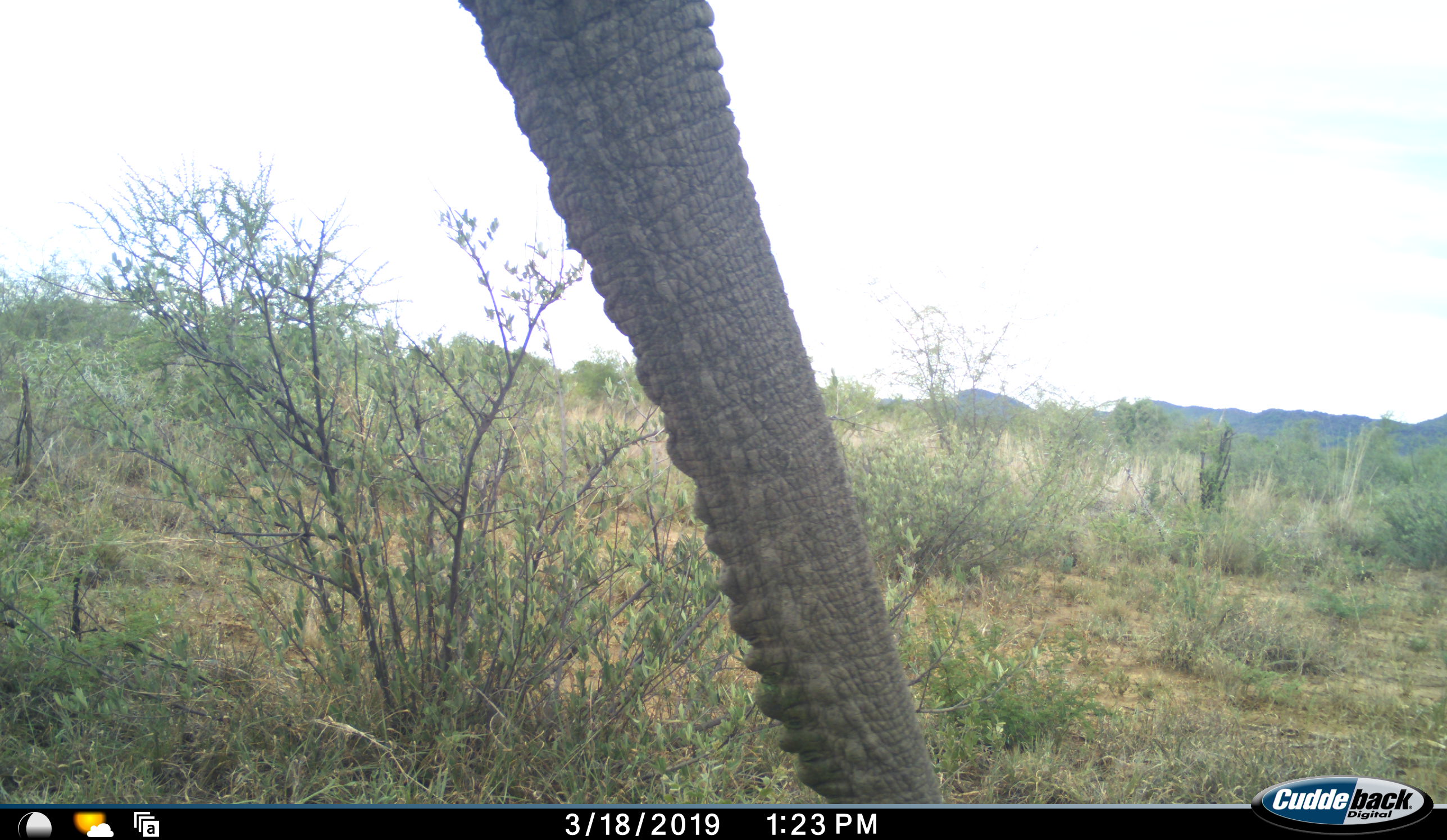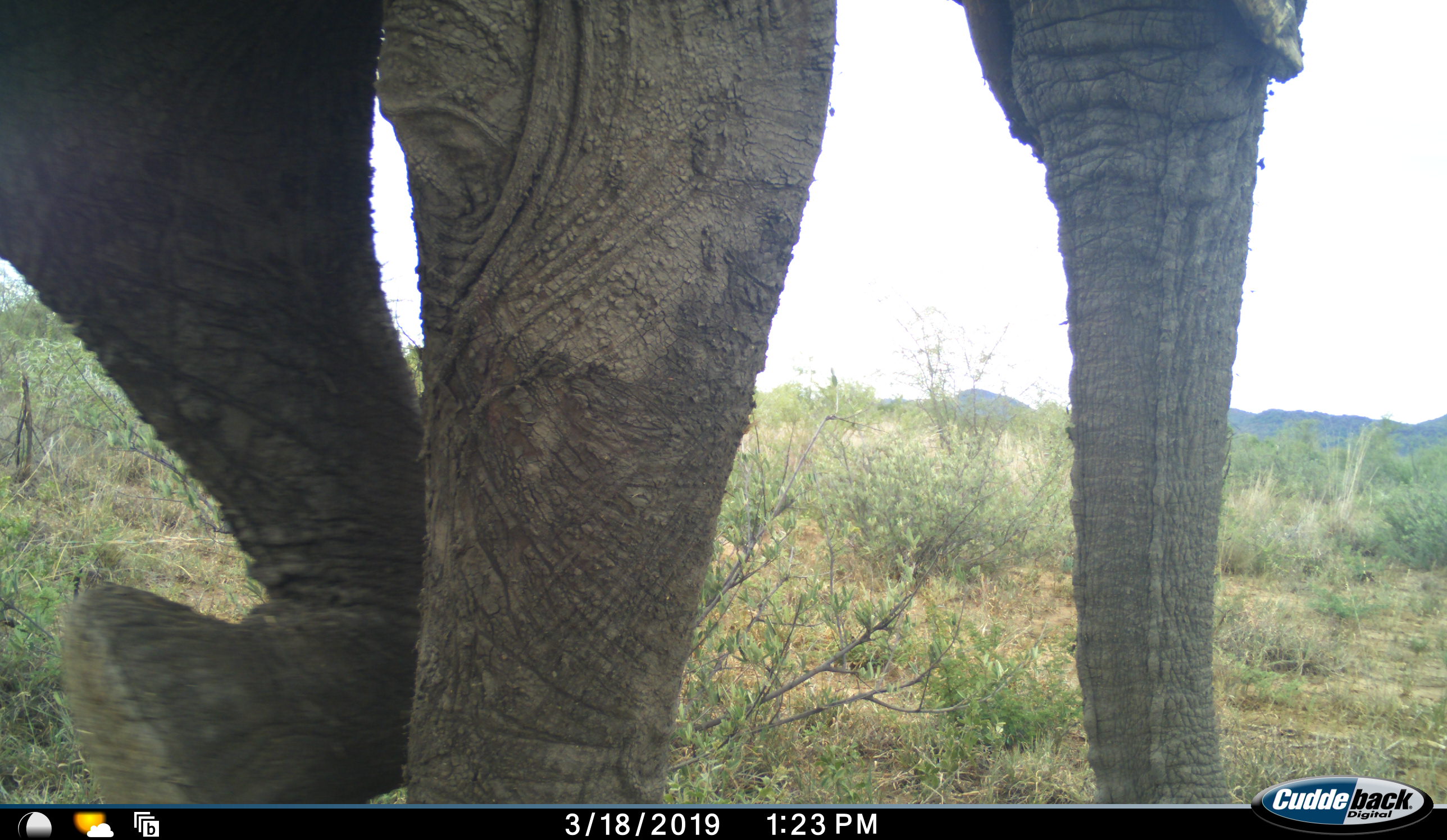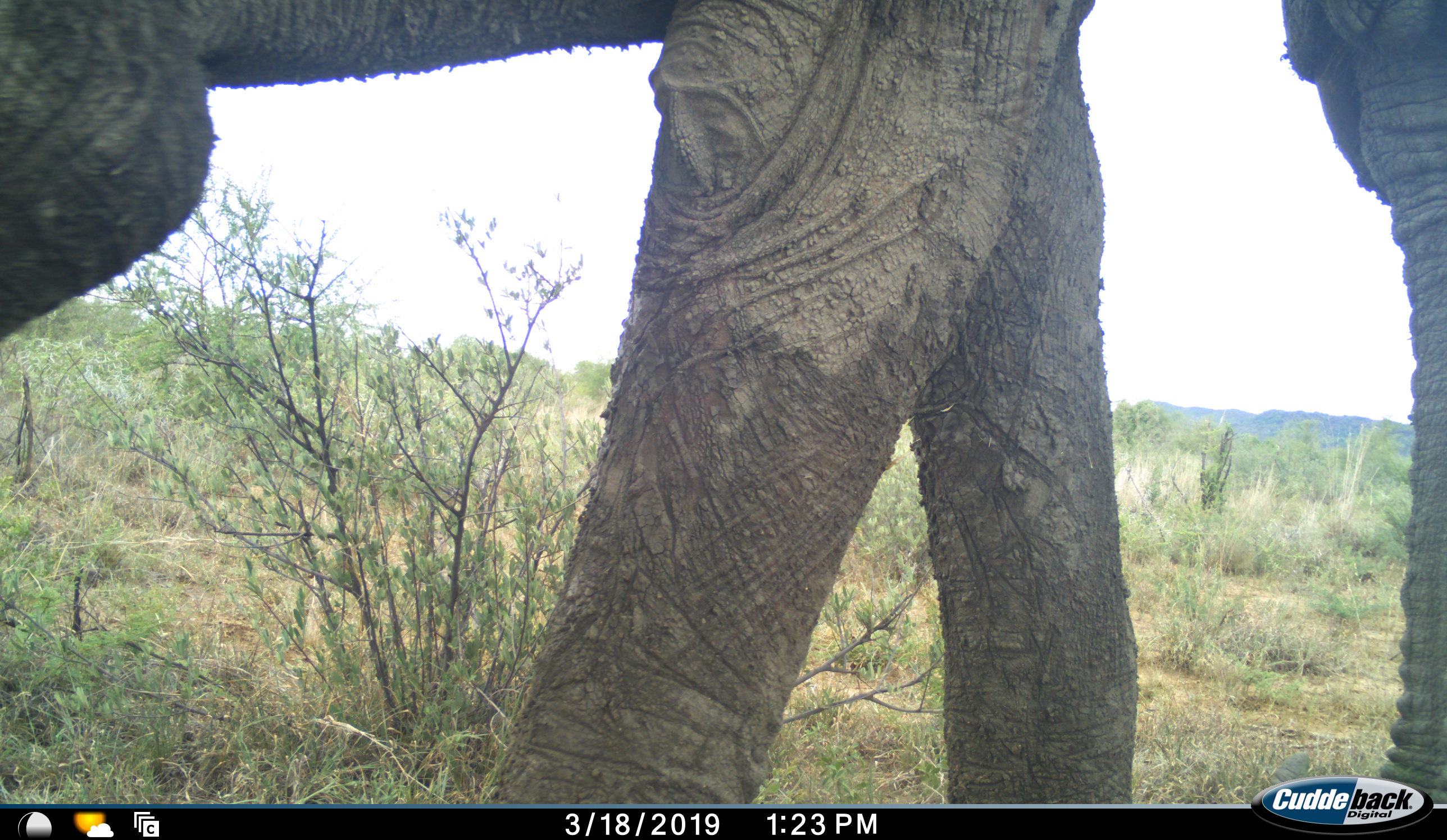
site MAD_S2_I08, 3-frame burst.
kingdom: Animalia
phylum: Chordata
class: Mammalia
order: Proboscidea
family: Elephantidae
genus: Loxodonta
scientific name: Loxodonta africana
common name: african bush elephant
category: elephant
Elephant (african bush elephant) (Loxodonta africana), count 1. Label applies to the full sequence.